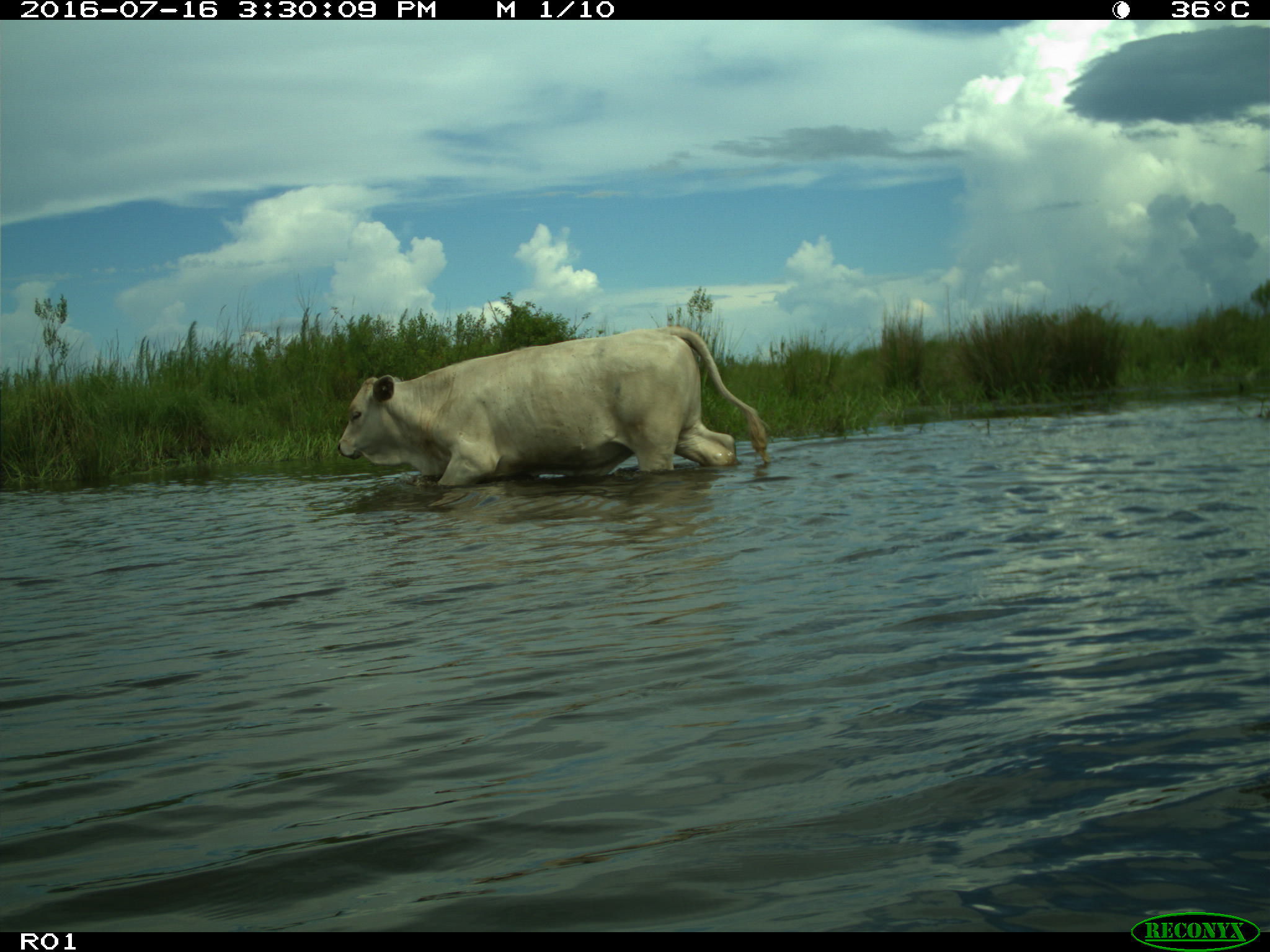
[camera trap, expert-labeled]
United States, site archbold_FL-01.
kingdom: Animalia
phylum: Chordata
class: Mammalia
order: Artiodactyla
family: Bovidae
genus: Bos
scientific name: Bos taurus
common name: domestic cow